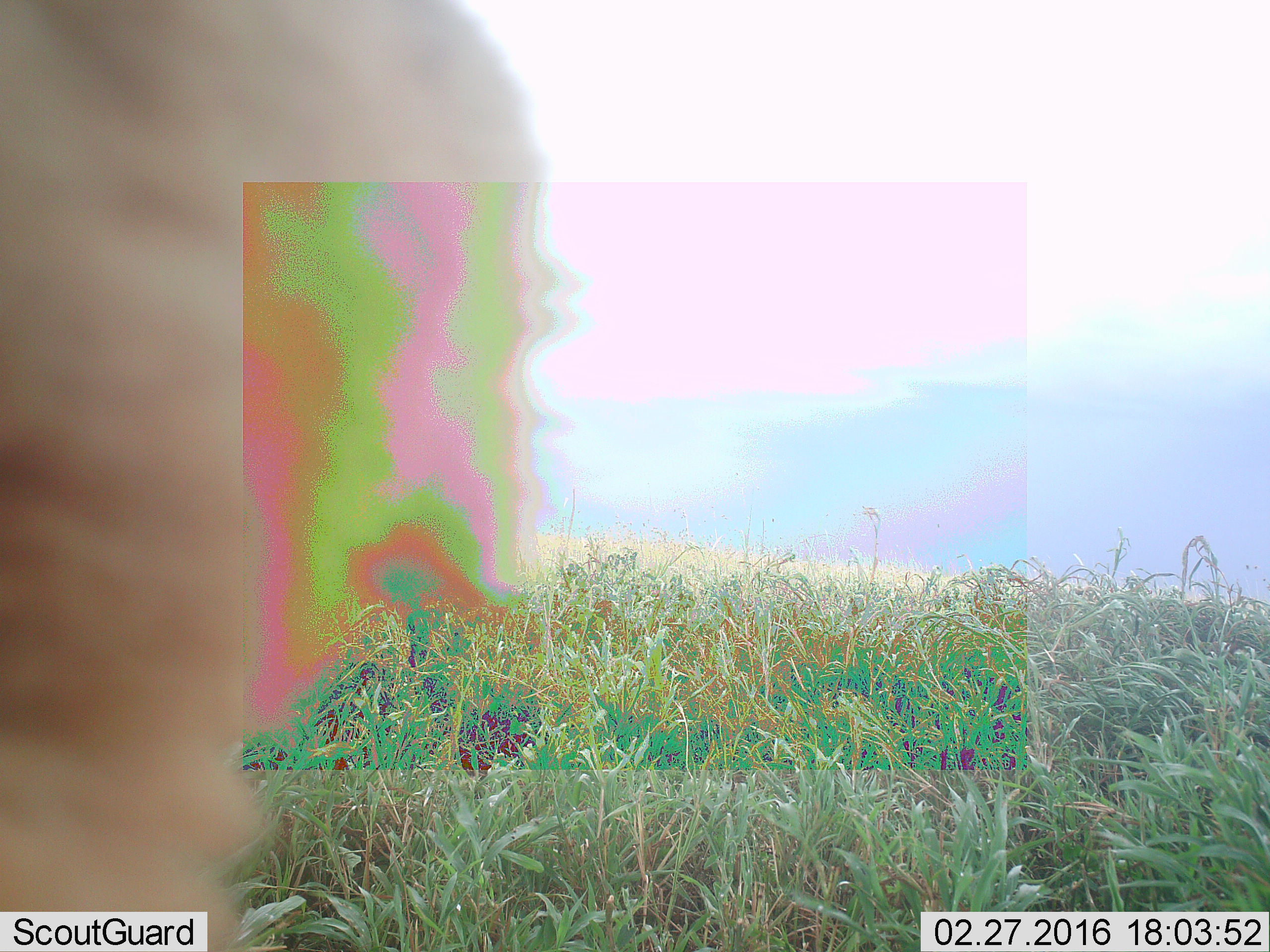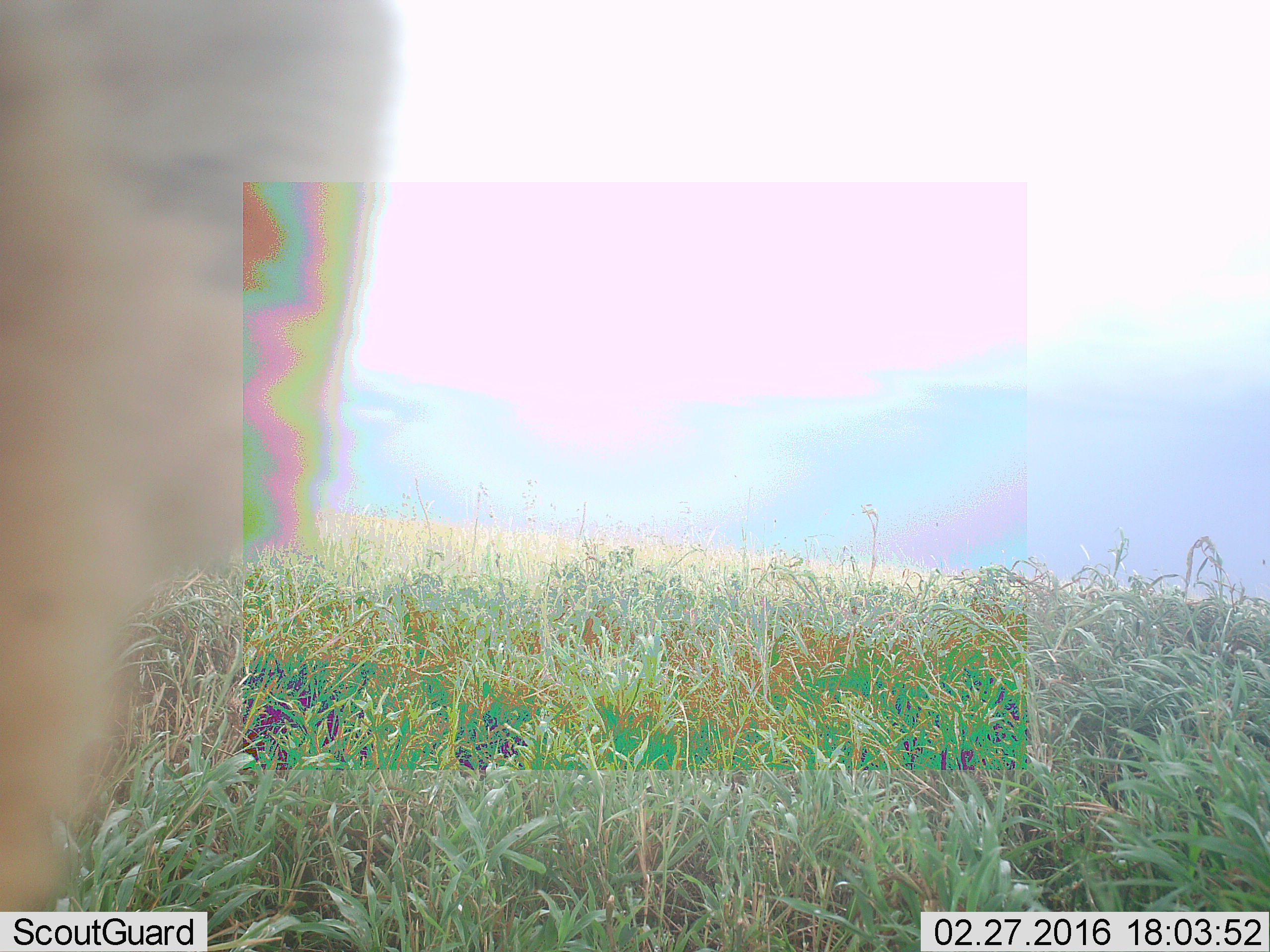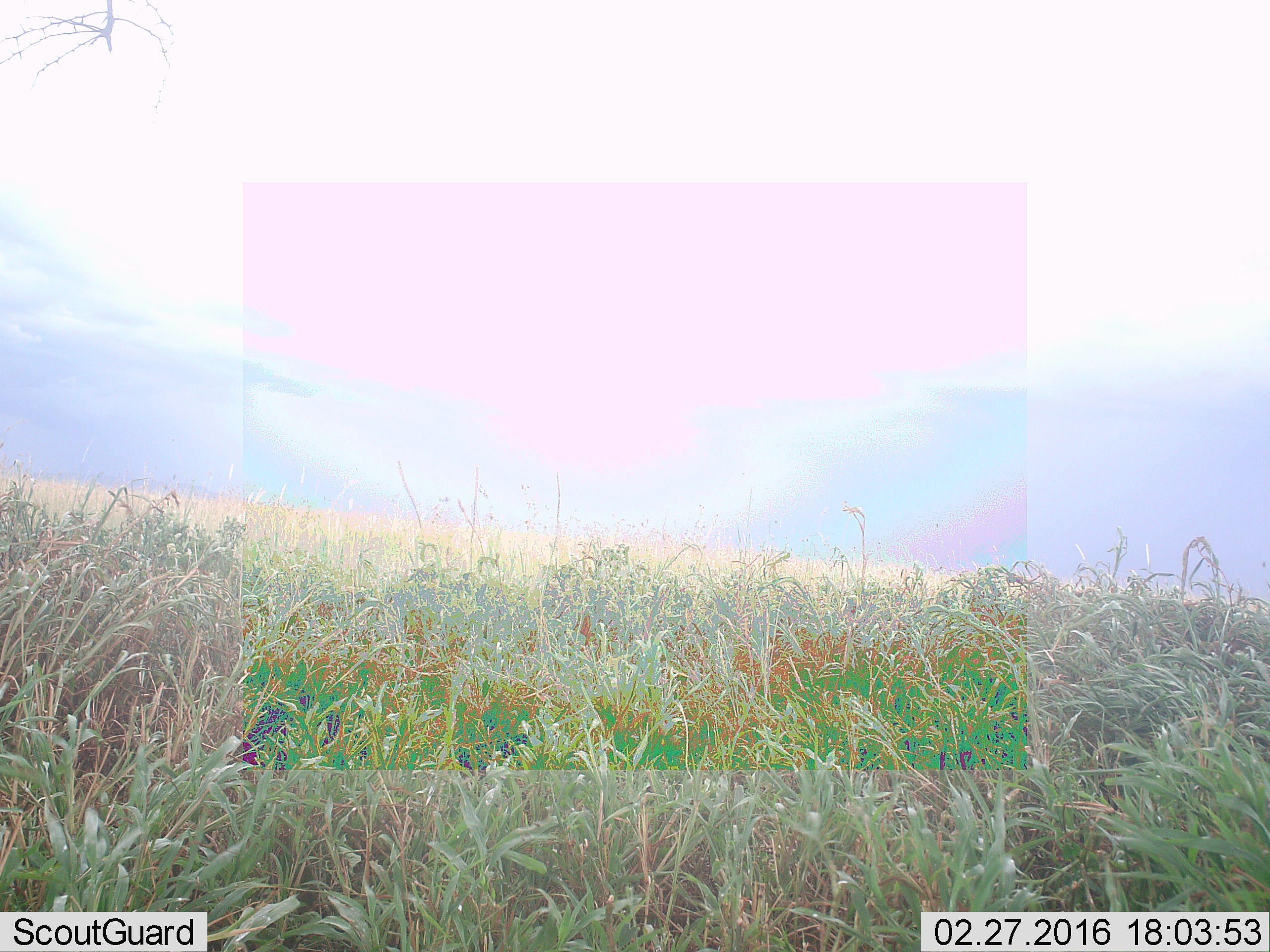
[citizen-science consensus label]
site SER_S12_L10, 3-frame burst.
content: unidentified animal